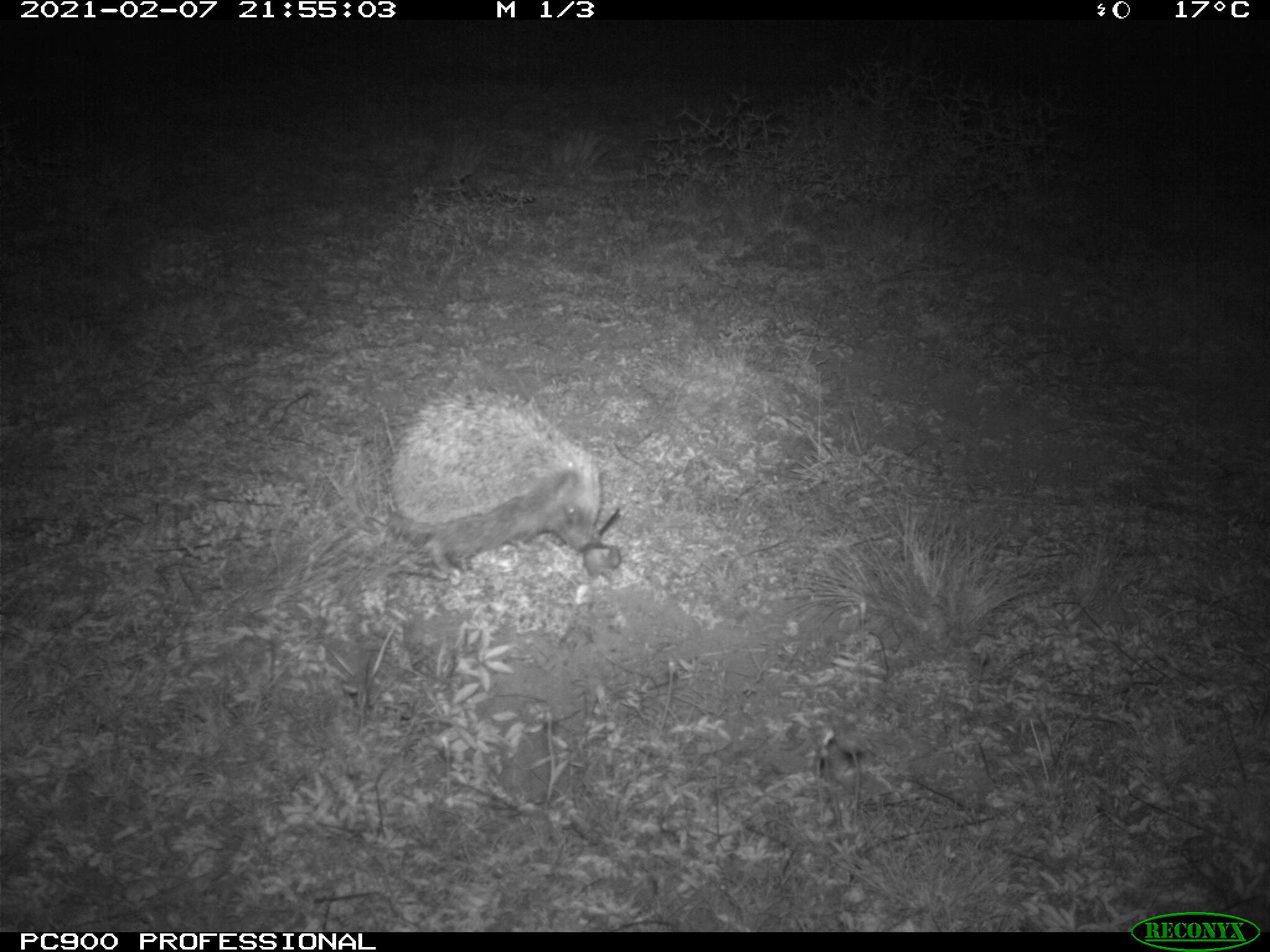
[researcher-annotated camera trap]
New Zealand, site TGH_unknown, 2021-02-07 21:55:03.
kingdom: Animalia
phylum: Chordata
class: Mammalia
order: Eulipotyphla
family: Erinaceidae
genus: Erinaceus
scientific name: Erinaceus europaeus europaeus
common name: european hedgehog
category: hedgehog